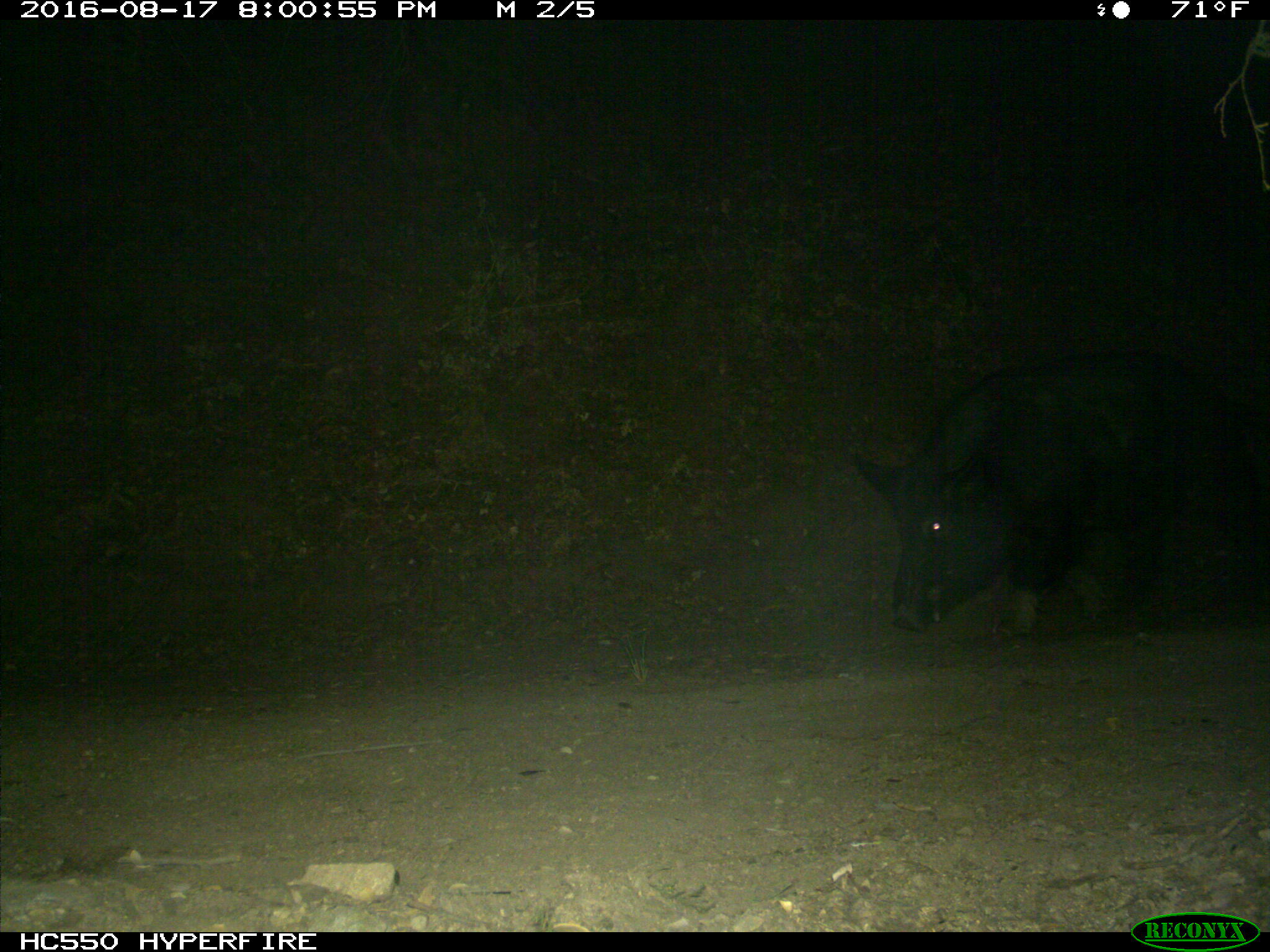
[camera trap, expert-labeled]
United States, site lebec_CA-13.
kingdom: Animalia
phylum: Chordata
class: Mammalia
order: Artiodactyla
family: Suidae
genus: Sus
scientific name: Sus scrofa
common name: wild boar